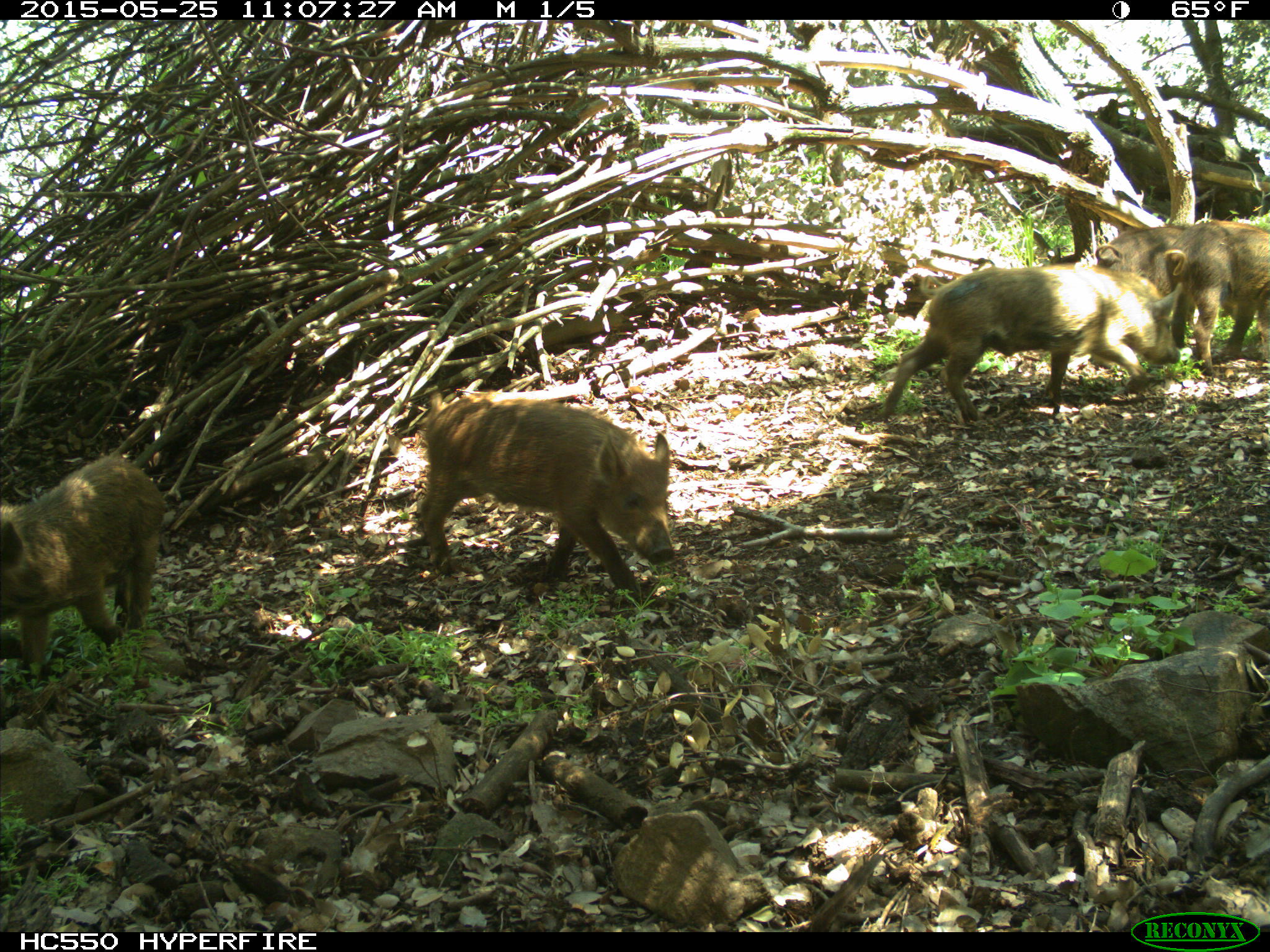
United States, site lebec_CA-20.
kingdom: Animalia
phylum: Chordata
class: Mammalia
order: Artiodactyla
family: Suidae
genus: Sus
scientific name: Sus scrofa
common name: wild boar